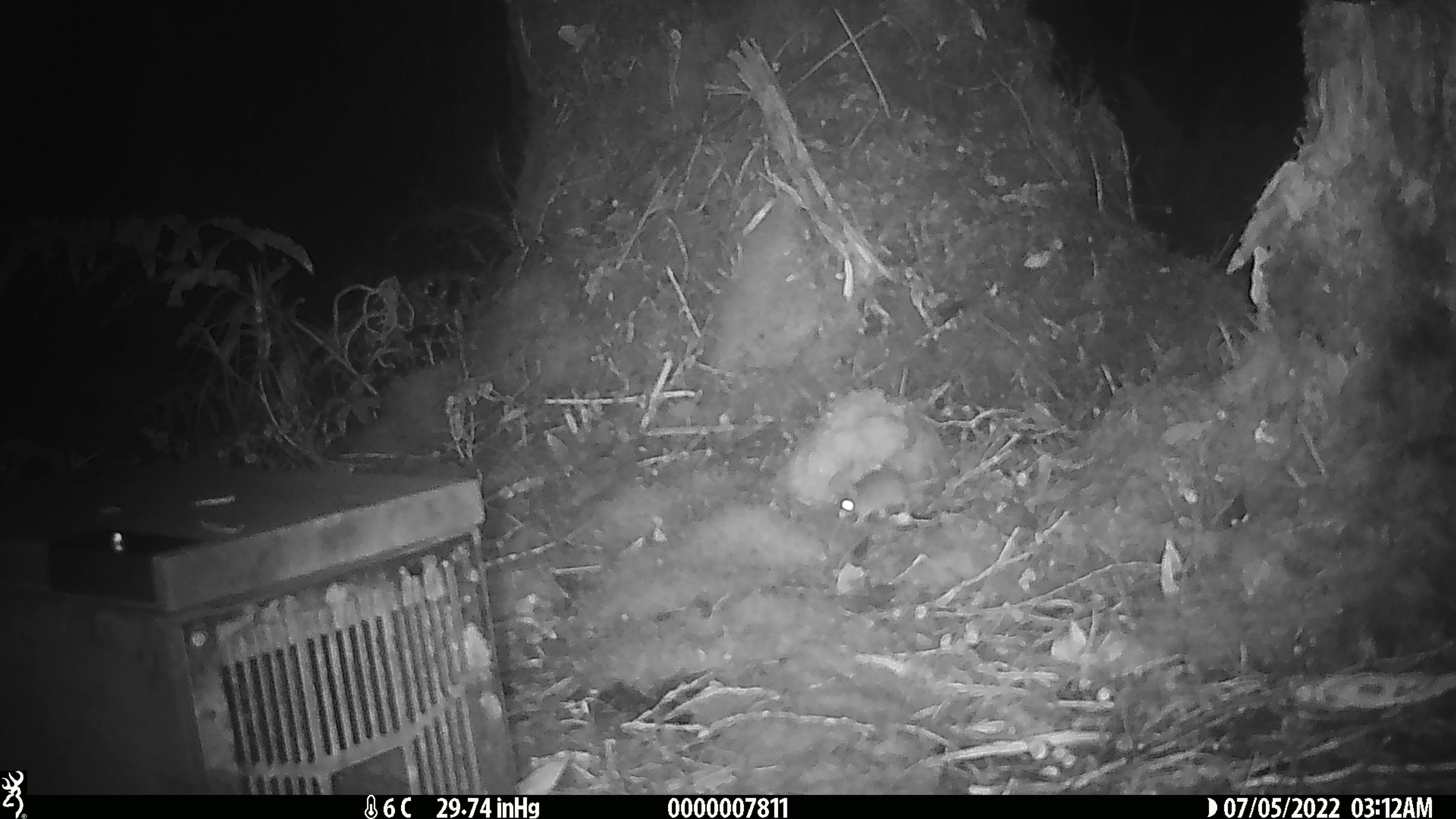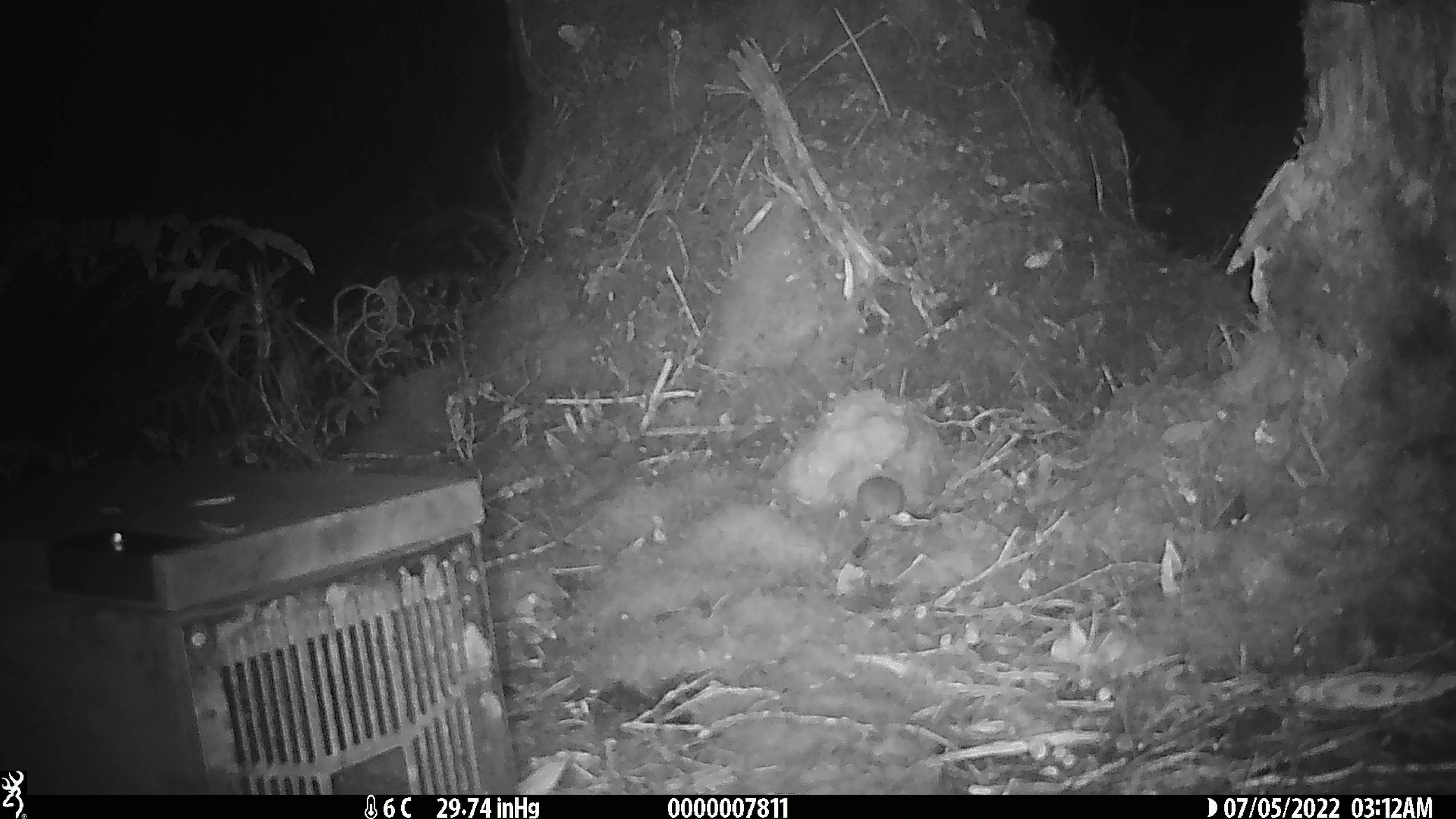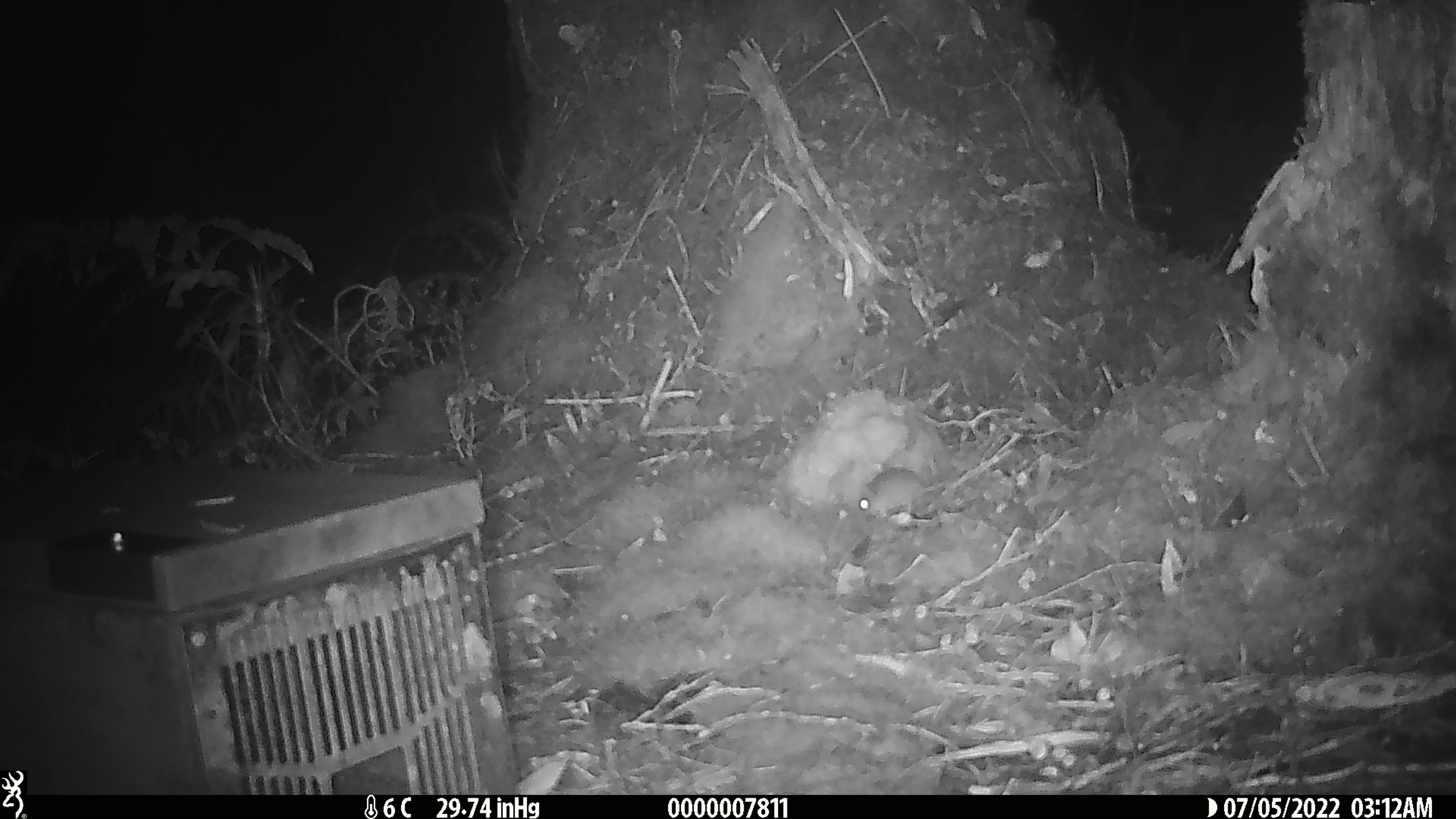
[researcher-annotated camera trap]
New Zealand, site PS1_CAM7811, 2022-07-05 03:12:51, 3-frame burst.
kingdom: Animalia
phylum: Chordata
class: Mammalia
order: Rodentia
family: Muridae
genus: Mus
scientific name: Mus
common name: mouse